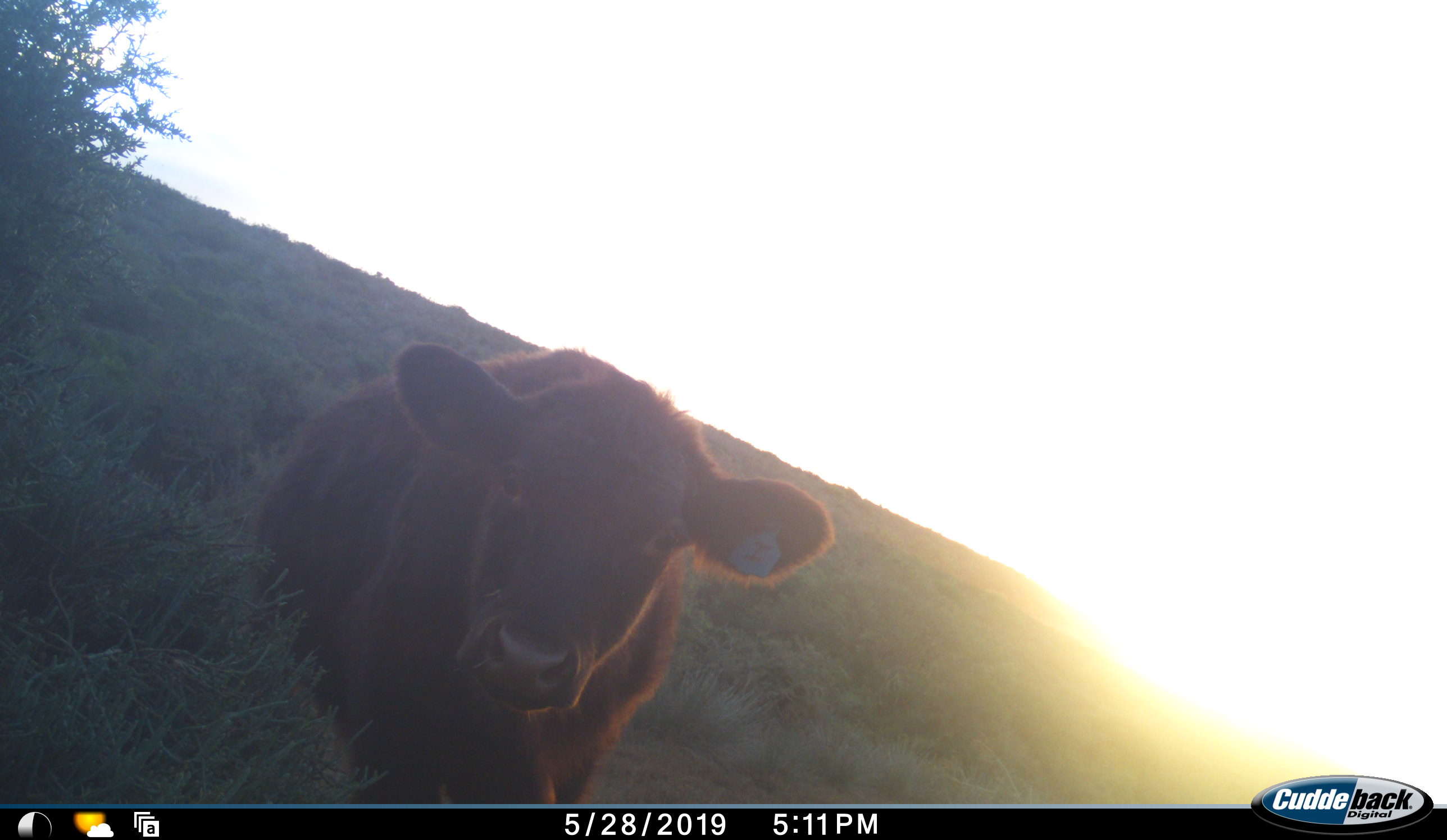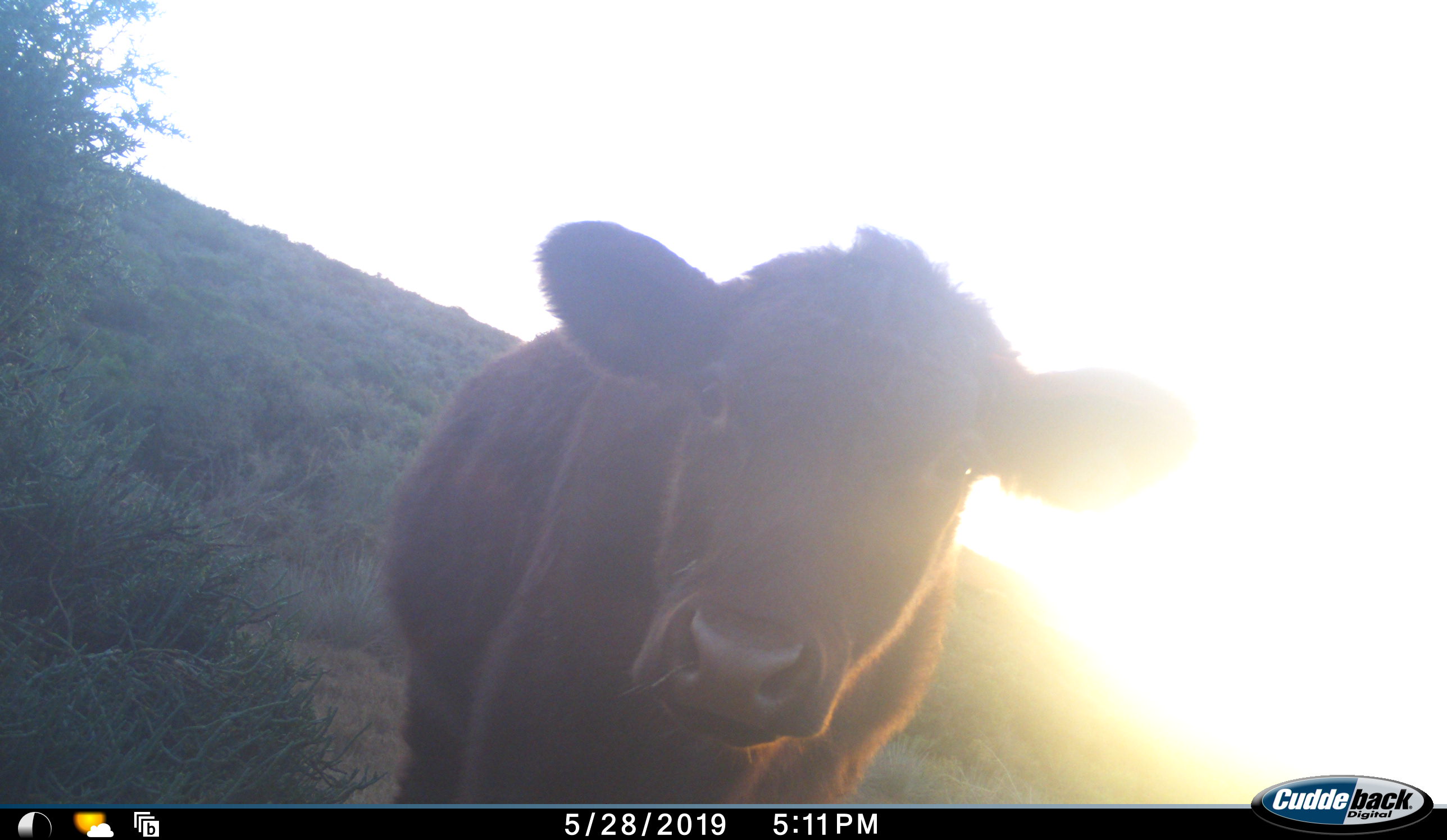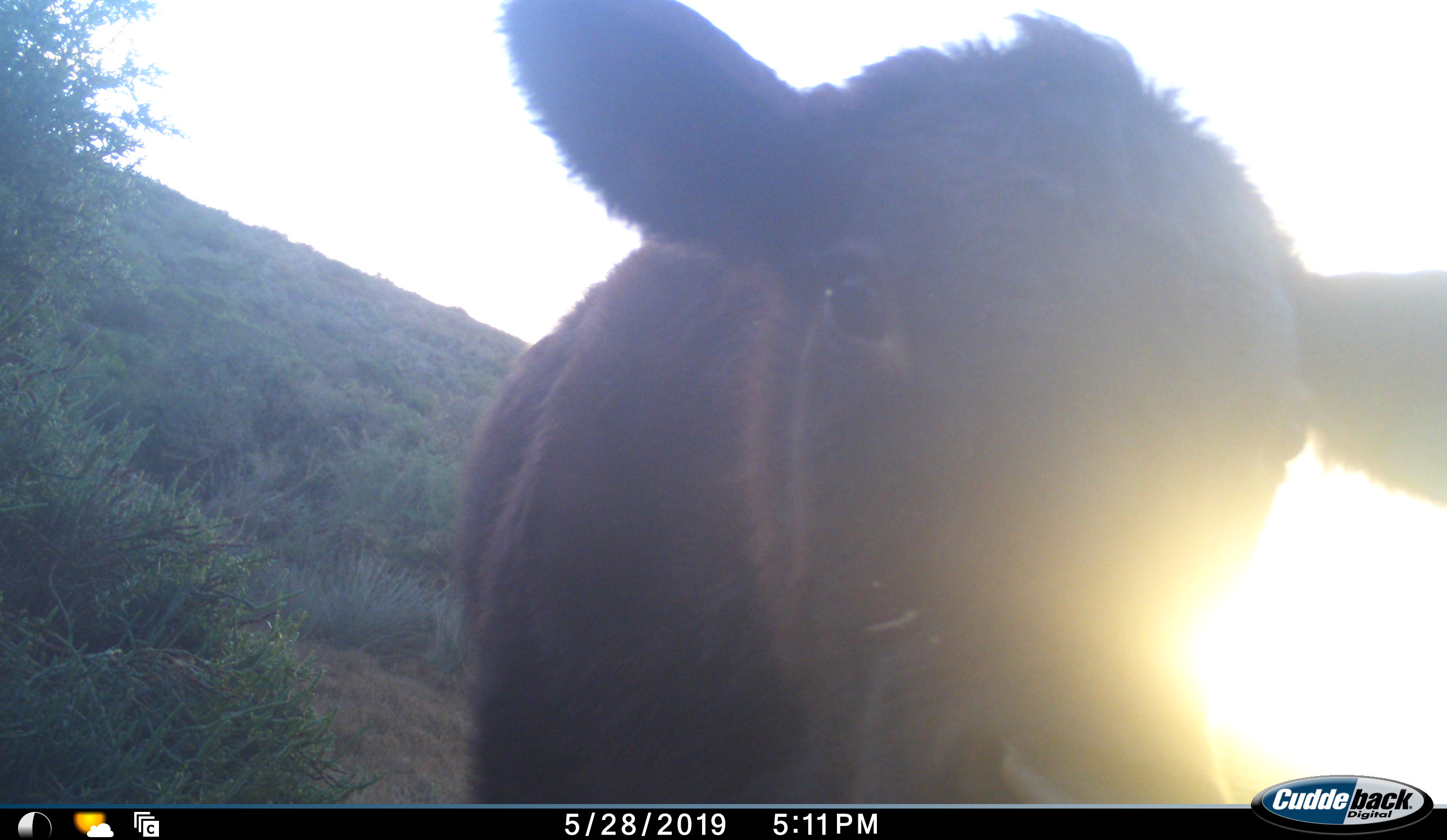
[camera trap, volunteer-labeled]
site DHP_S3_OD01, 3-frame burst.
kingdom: Animalia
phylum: Chordata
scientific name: Vertebrata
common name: domestic animal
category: domesticanimal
Domesticanimal (domestic animal) (Vertebrata), count 1. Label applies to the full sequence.